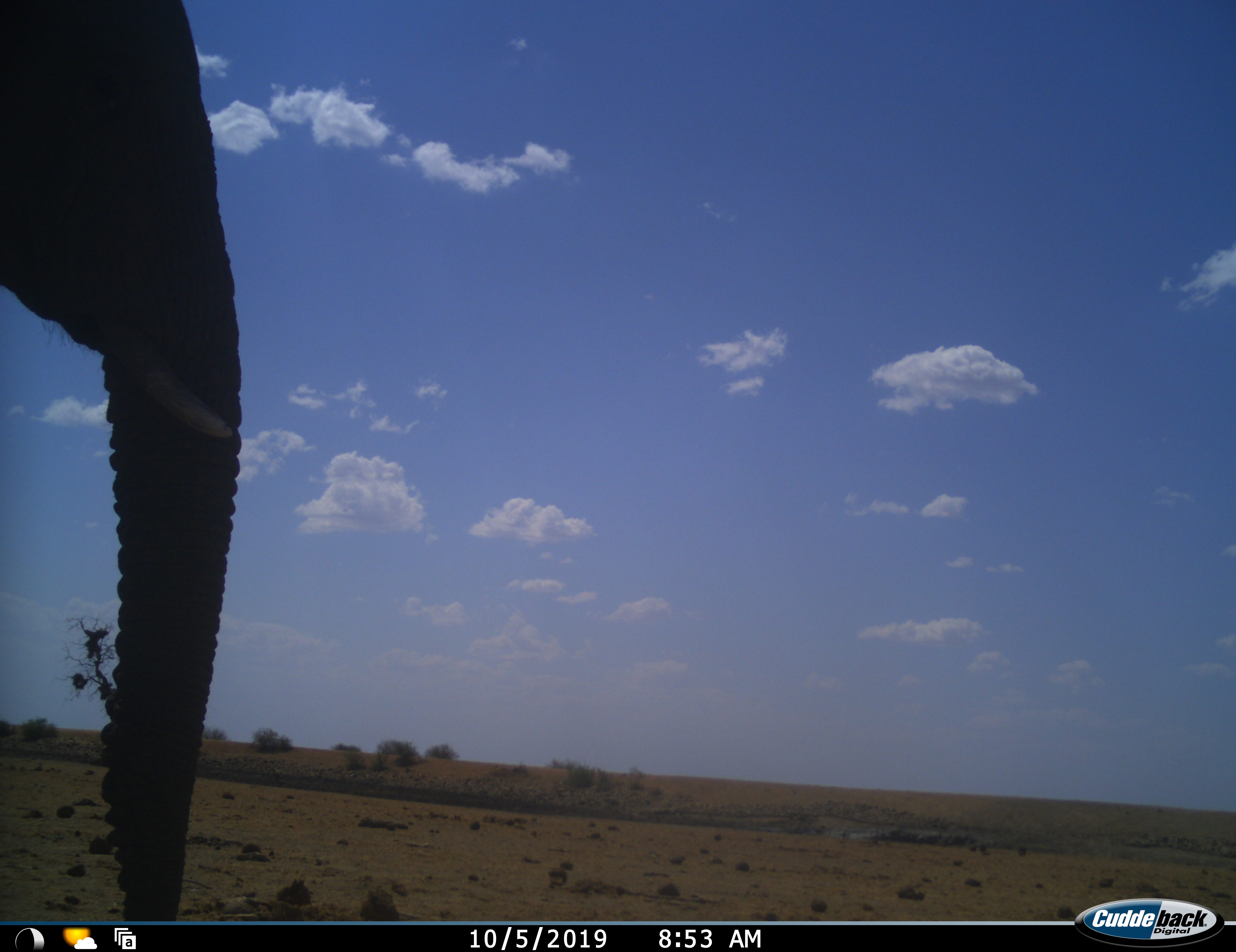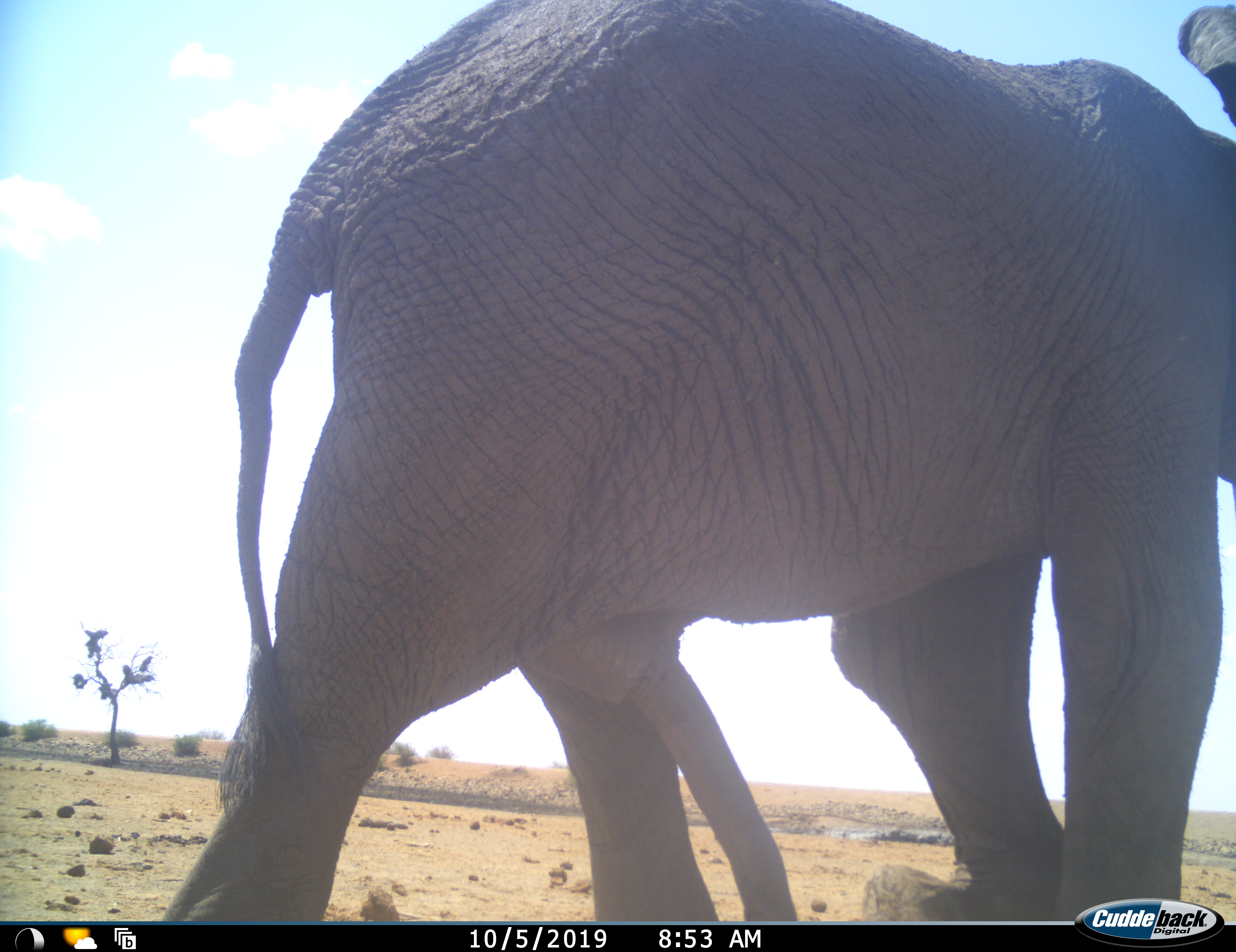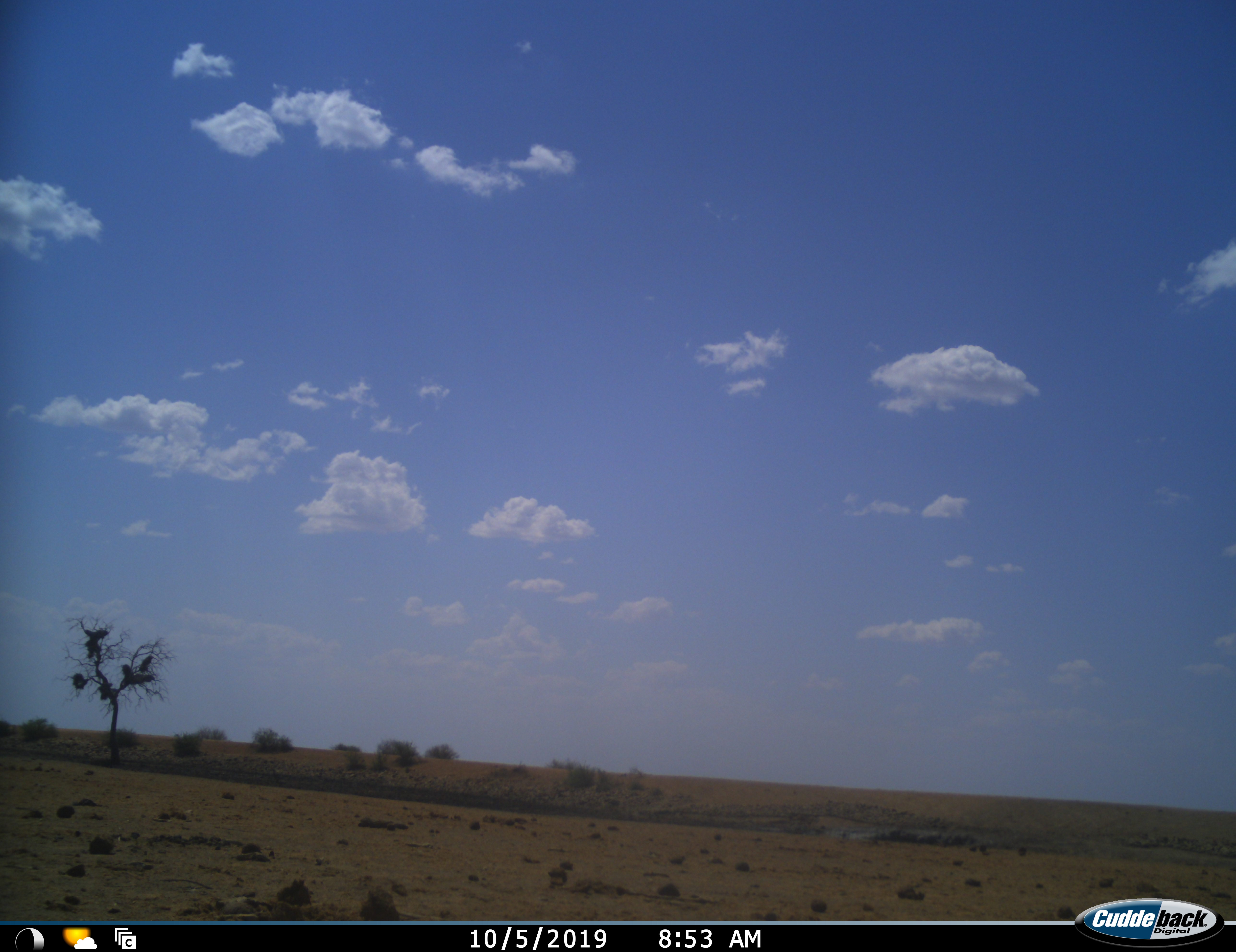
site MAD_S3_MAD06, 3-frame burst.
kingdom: Animalia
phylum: Chordata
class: Mammalia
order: Proboscidea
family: Elephantidae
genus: Loxodonta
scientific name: Loxodonta africana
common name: african bush elephant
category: elephant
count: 1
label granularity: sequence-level